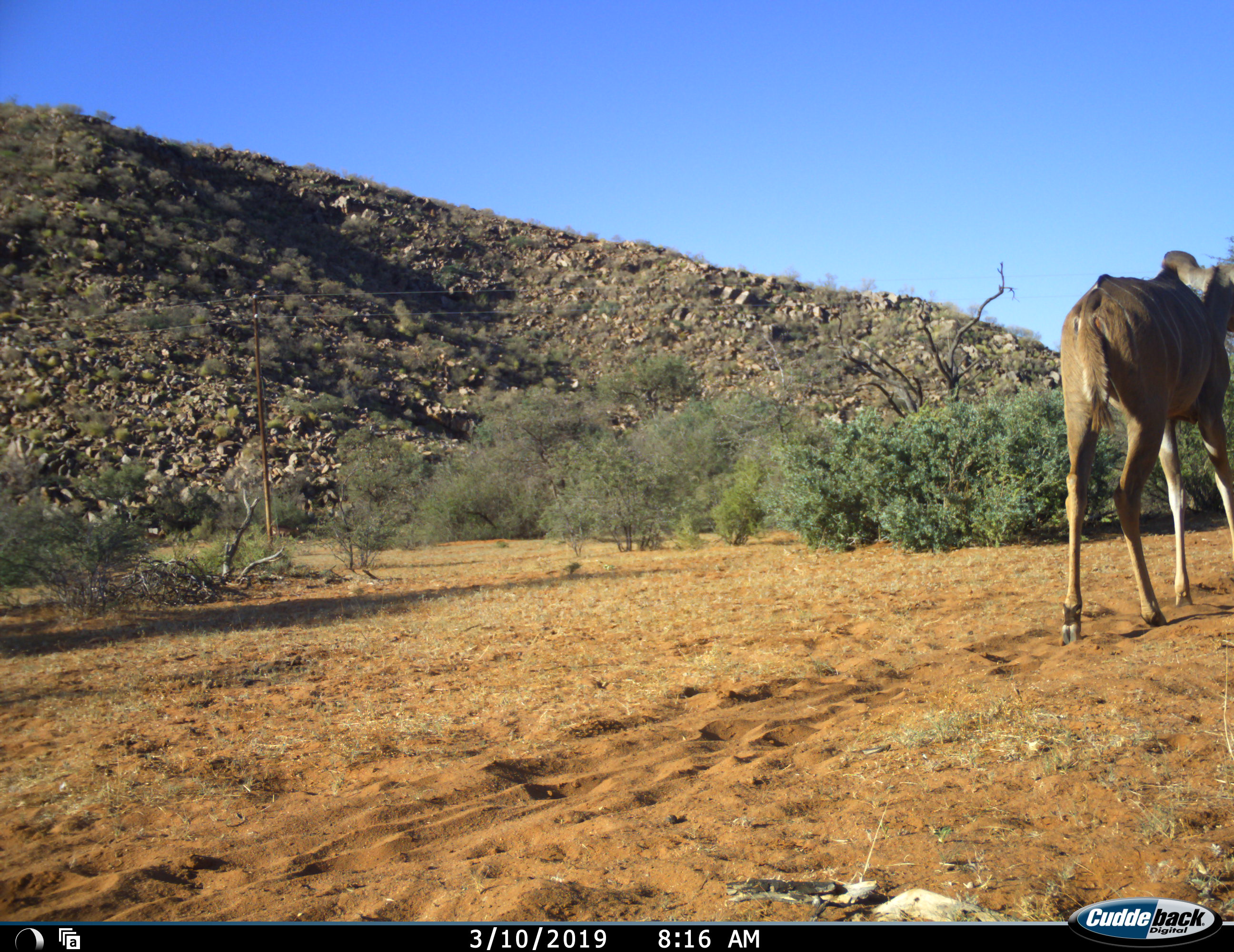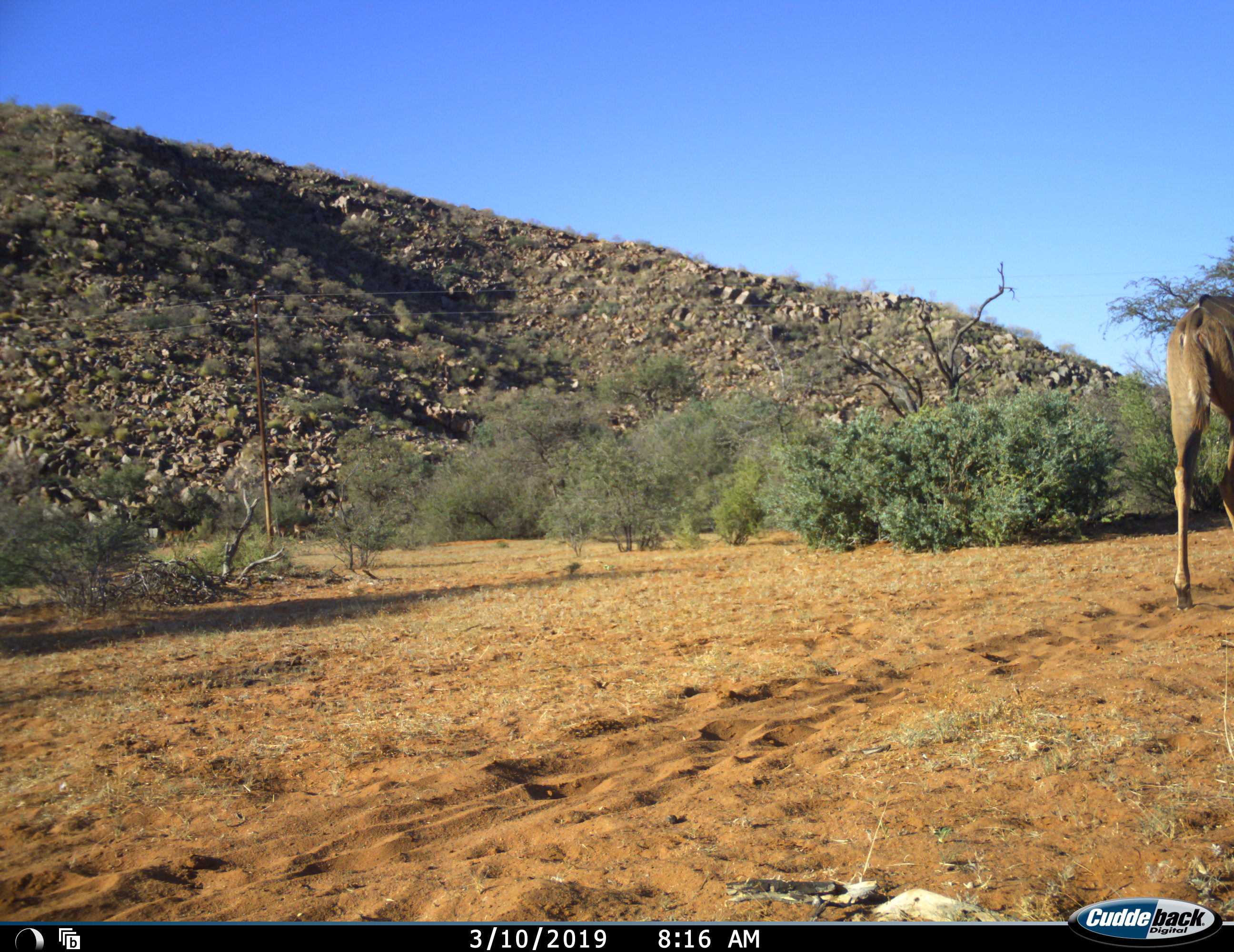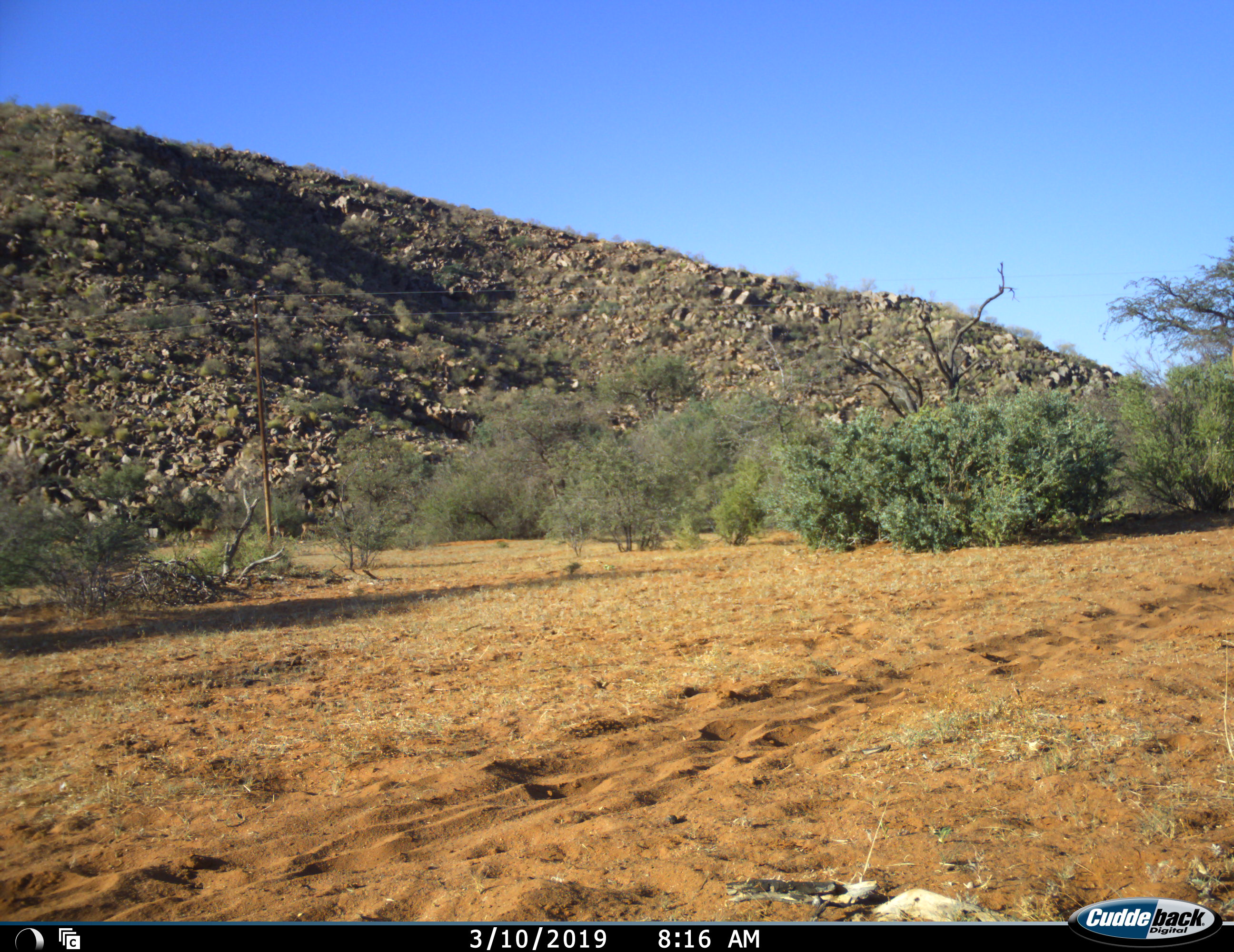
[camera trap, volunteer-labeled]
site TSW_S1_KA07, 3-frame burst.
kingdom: Animalia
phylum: Chordata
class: Mammalia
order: Artiodactyla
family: Bovidae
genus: Tragelaphus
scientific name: Tragelaphus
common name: kudu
Kudu (Tragelaphus), count 1. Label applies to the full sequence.